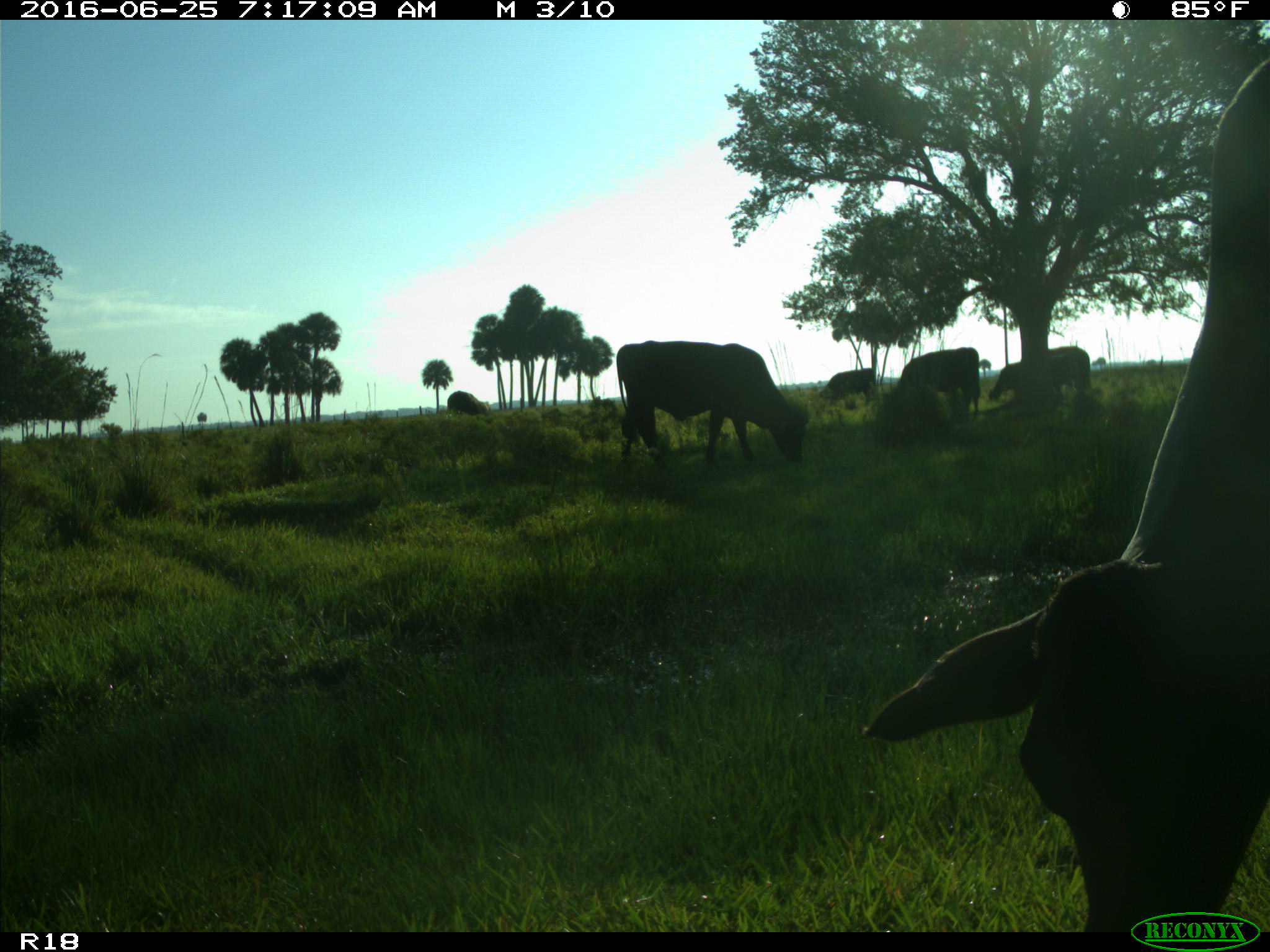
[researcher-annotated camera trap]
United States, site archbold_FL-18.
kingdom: Animalia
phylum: Chordata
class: Mammalia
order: Artiodactyla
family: Bovidae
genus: Bos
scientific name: Bos taurus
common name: domestic cow